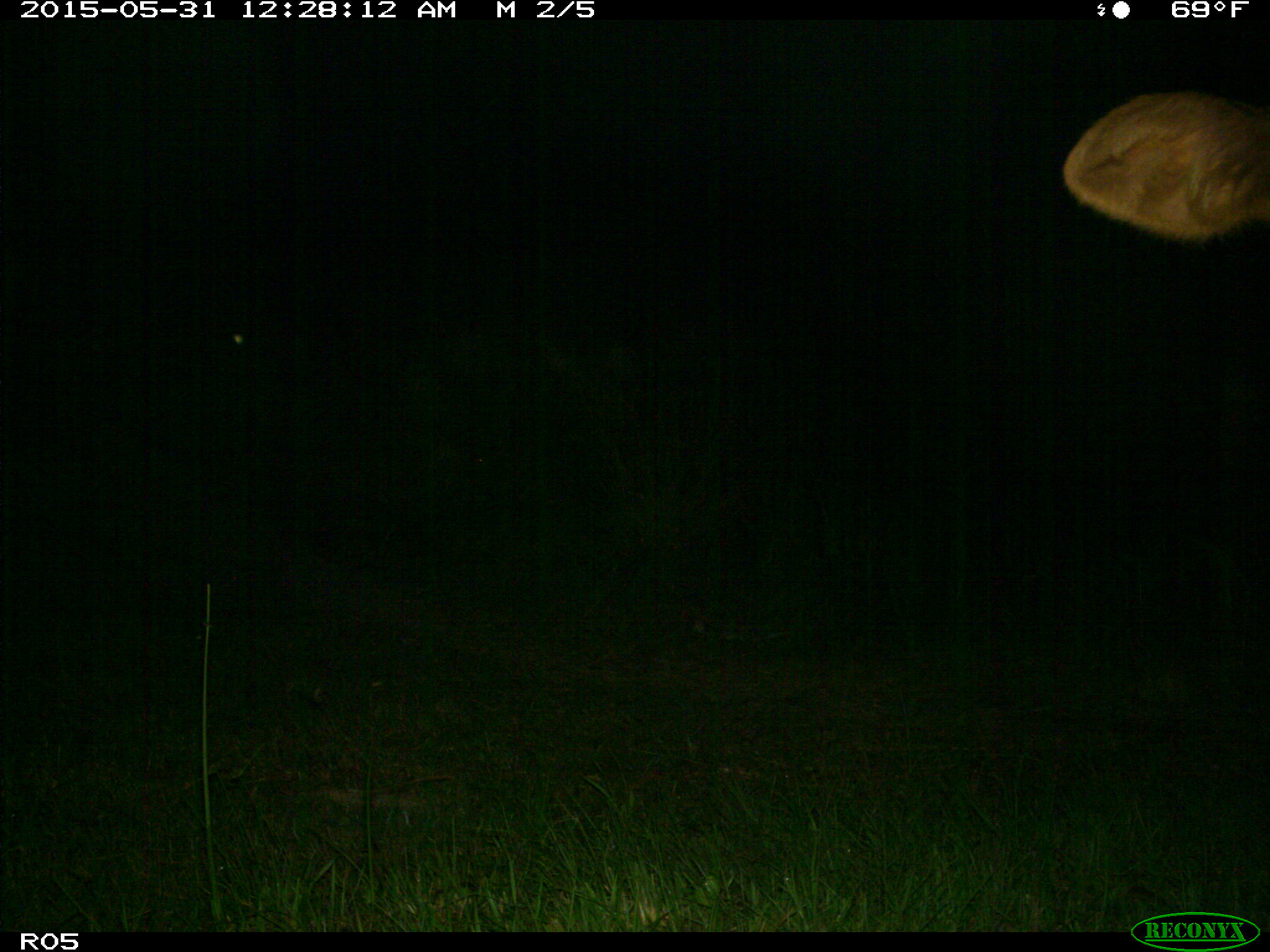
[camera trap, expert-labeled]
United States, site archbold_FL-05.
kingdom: Animalia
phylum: Chordata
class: Mammalia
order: Artiodactyla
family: Bovidae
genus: Bos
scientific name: Bos taurus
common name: domestic cow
Bos taurus (domestic cow).